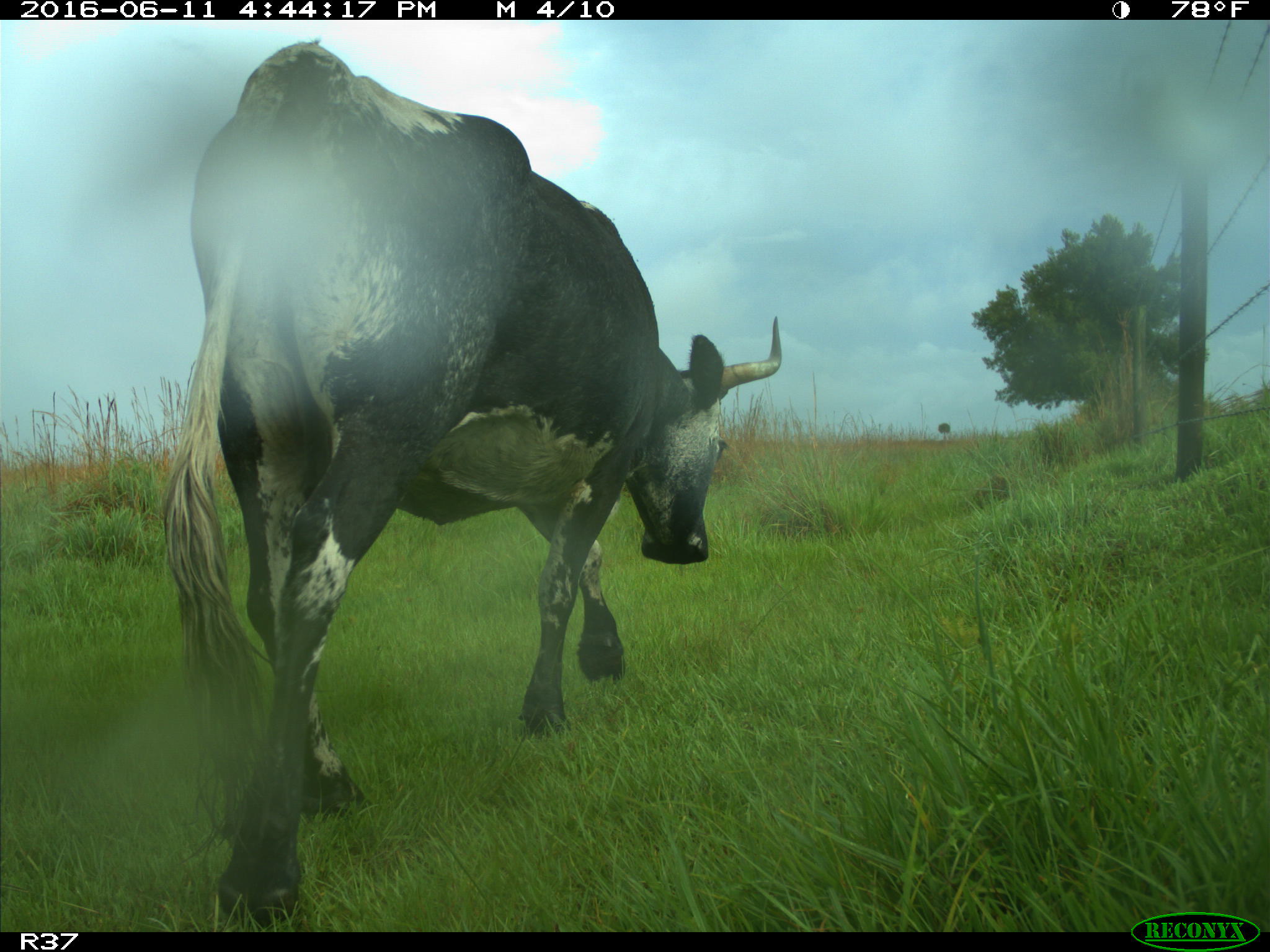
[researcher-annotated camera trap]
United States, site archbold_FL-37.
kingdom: Animalia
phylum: Chordata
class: Mammalia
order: Artiodactyla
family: Bovidae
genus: Bos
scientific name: Bos taurus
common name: domestic cow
Bos taurus (domestic cow).